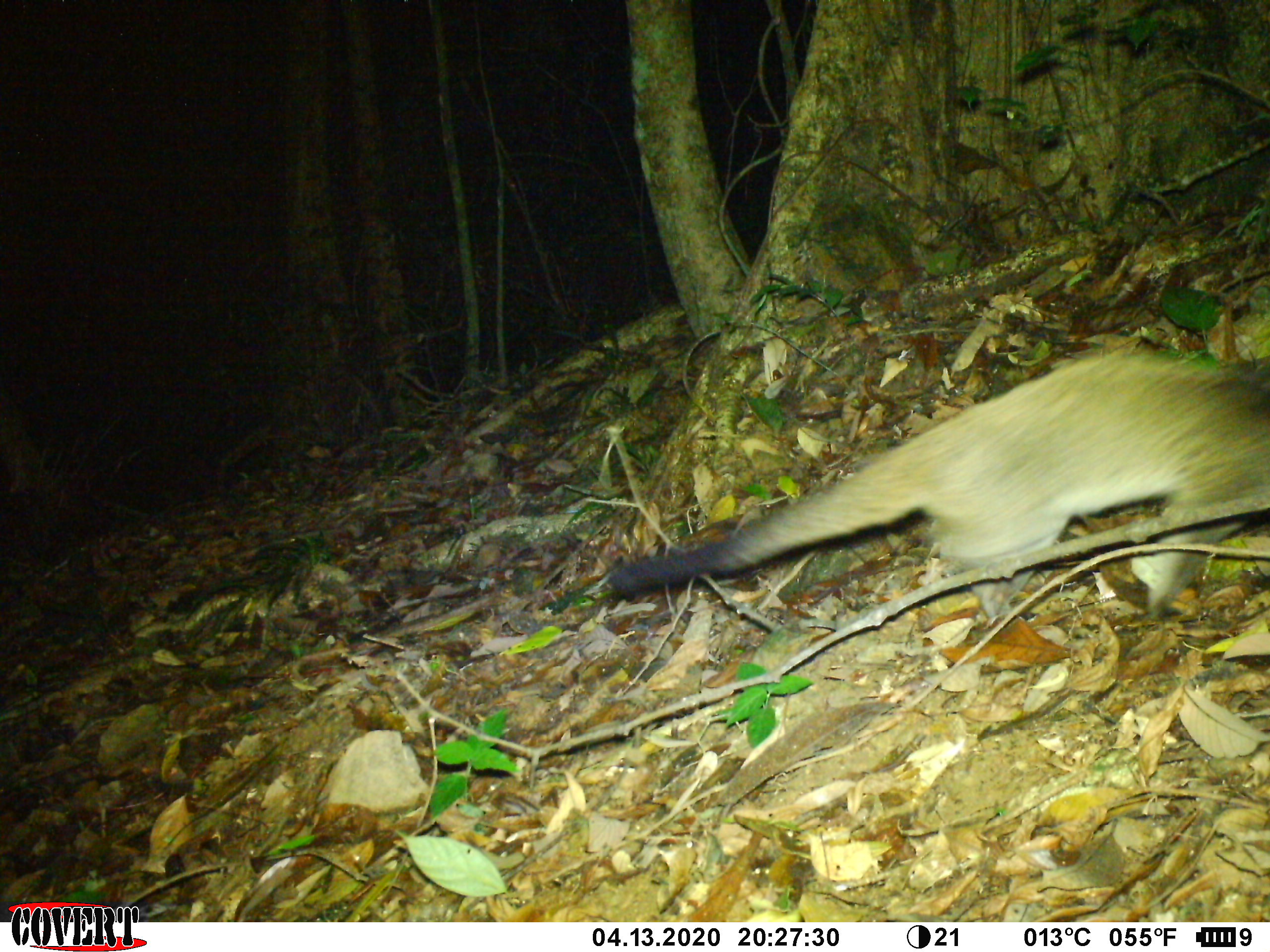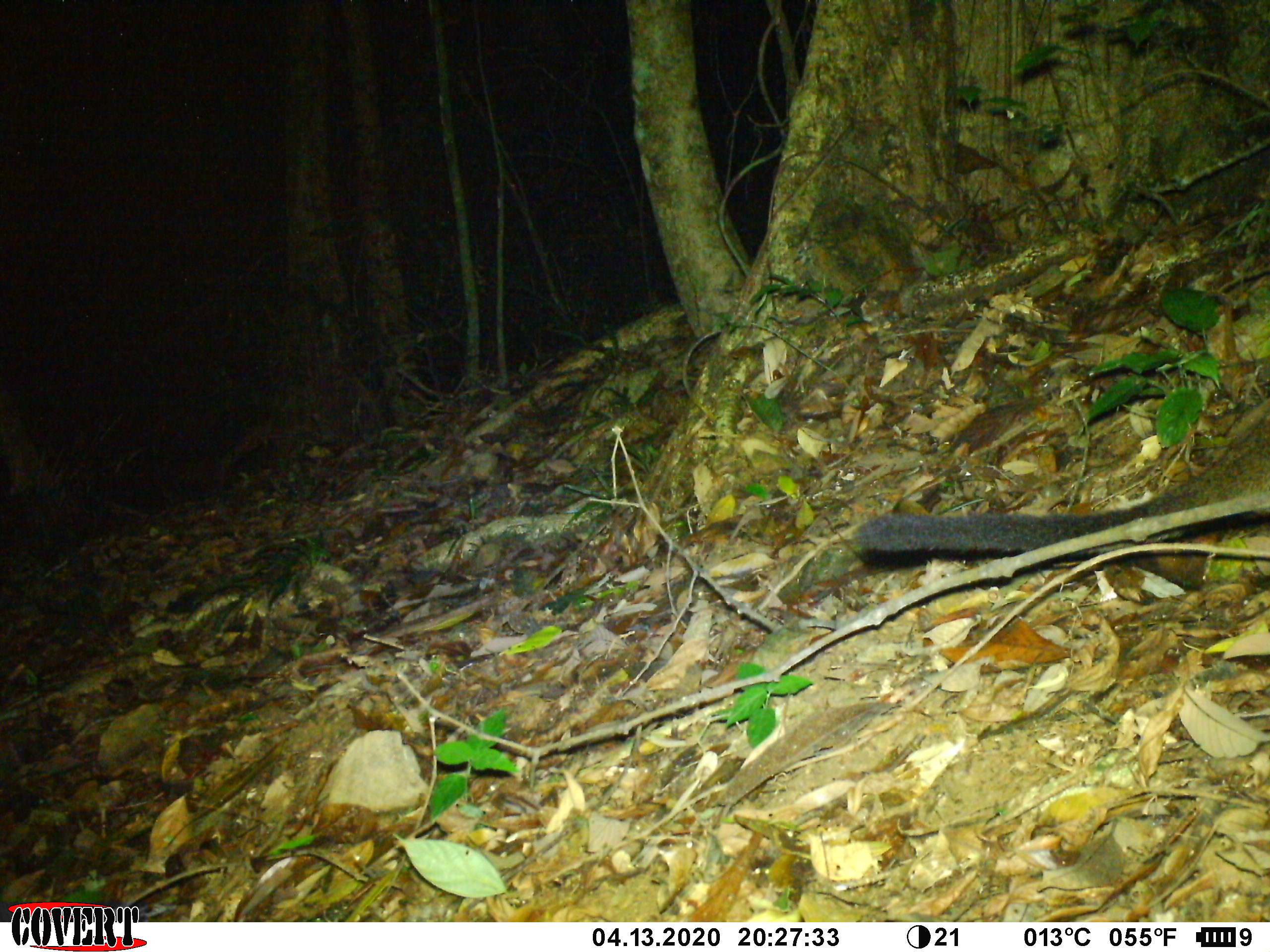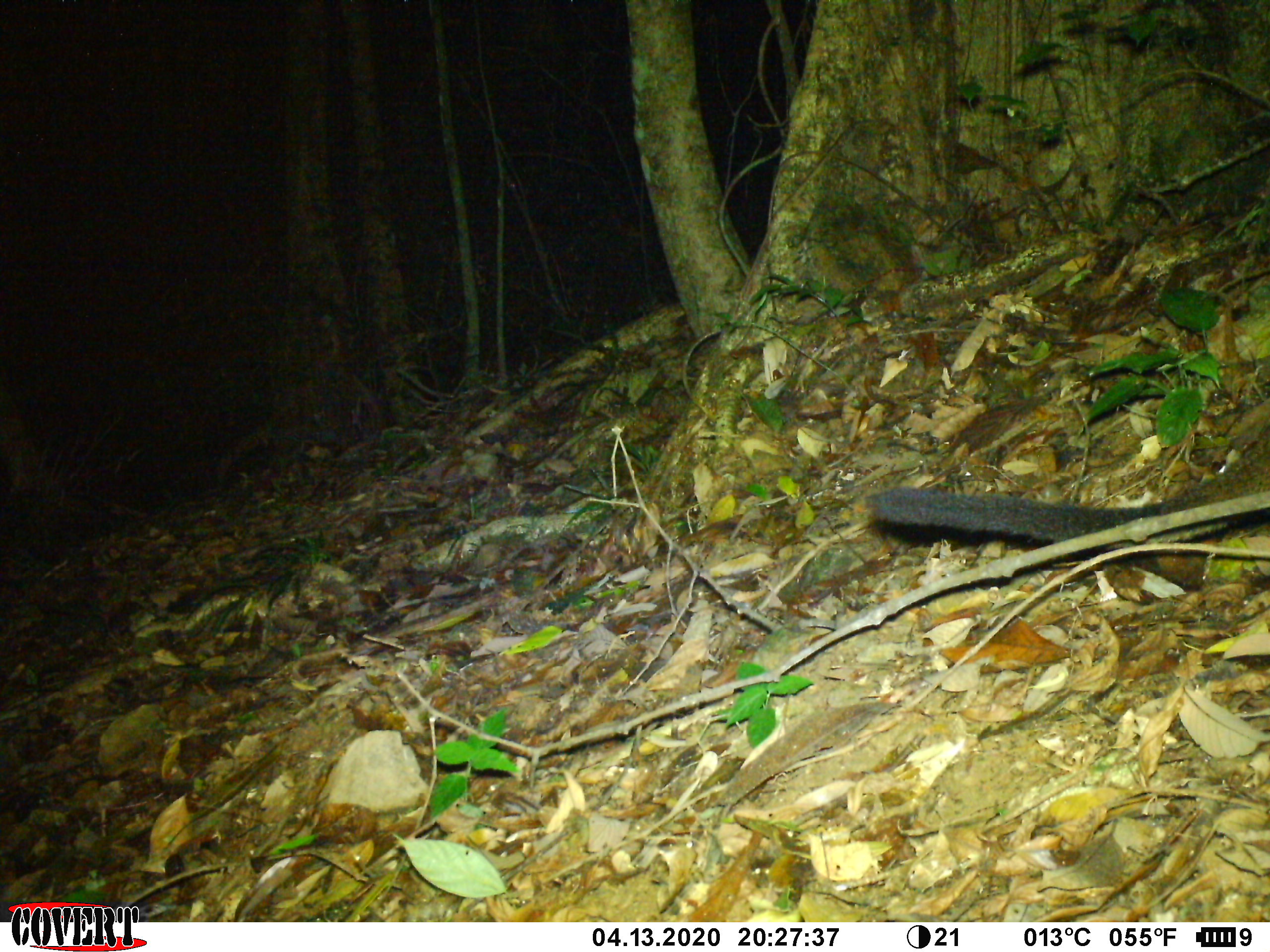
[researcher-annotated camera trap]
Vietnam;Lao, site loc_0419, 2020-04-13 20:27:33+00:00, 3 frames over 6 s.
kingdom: Animalia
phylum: Chordata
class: Mammalia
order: Carnivora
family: Viverridae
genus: Paguma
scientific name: Paguma larvata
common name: masked palm civet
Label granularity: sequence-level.